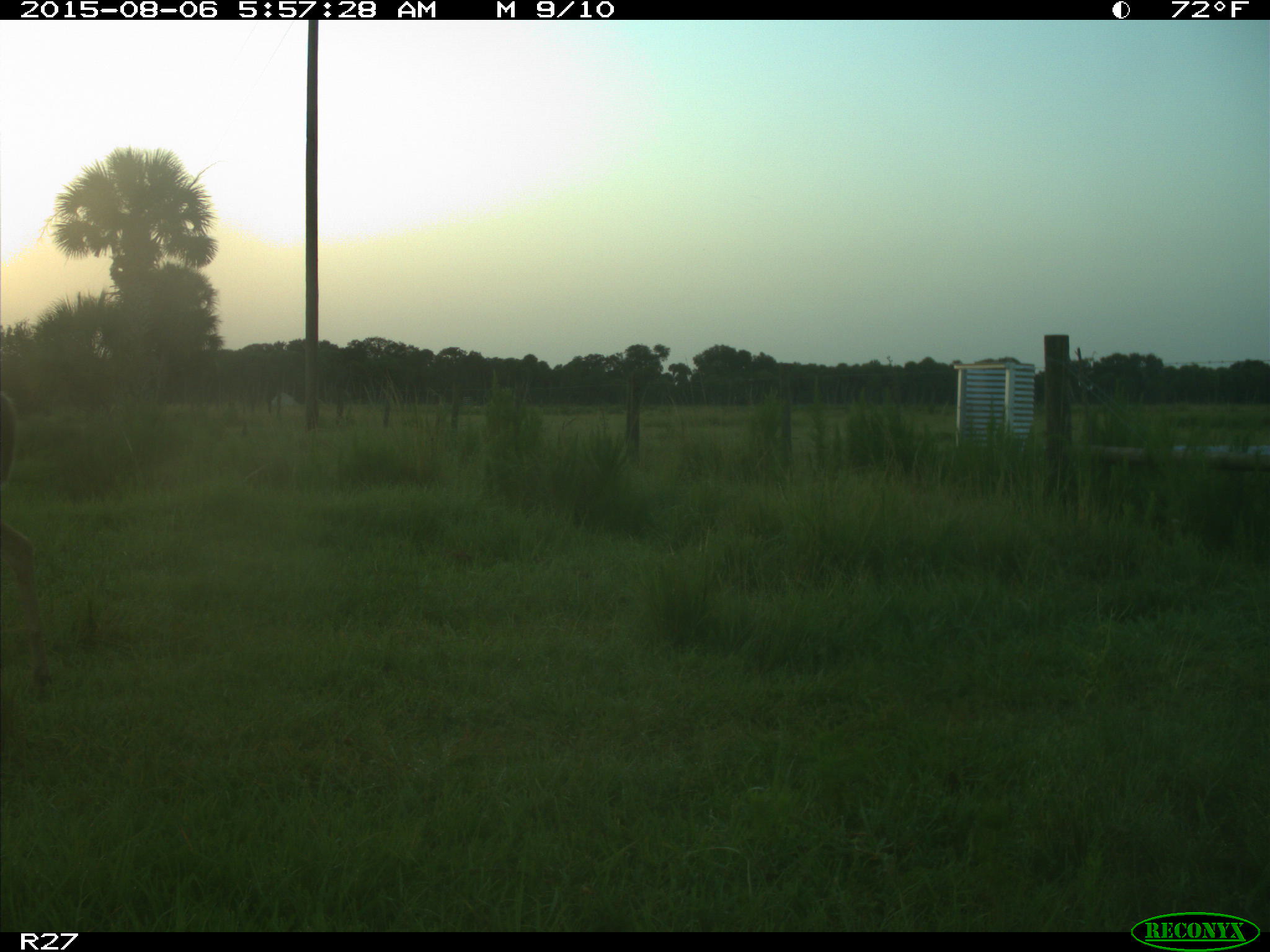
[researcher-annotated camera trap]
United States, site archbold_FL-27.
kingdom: Animalia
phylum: Chordata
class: Mammalia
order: Artiodactyla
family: Cervidae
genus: Odocoileus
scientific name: Odocoileus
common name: deer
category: unidentified deer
Unidentified deer (deer) (Odocoileus).